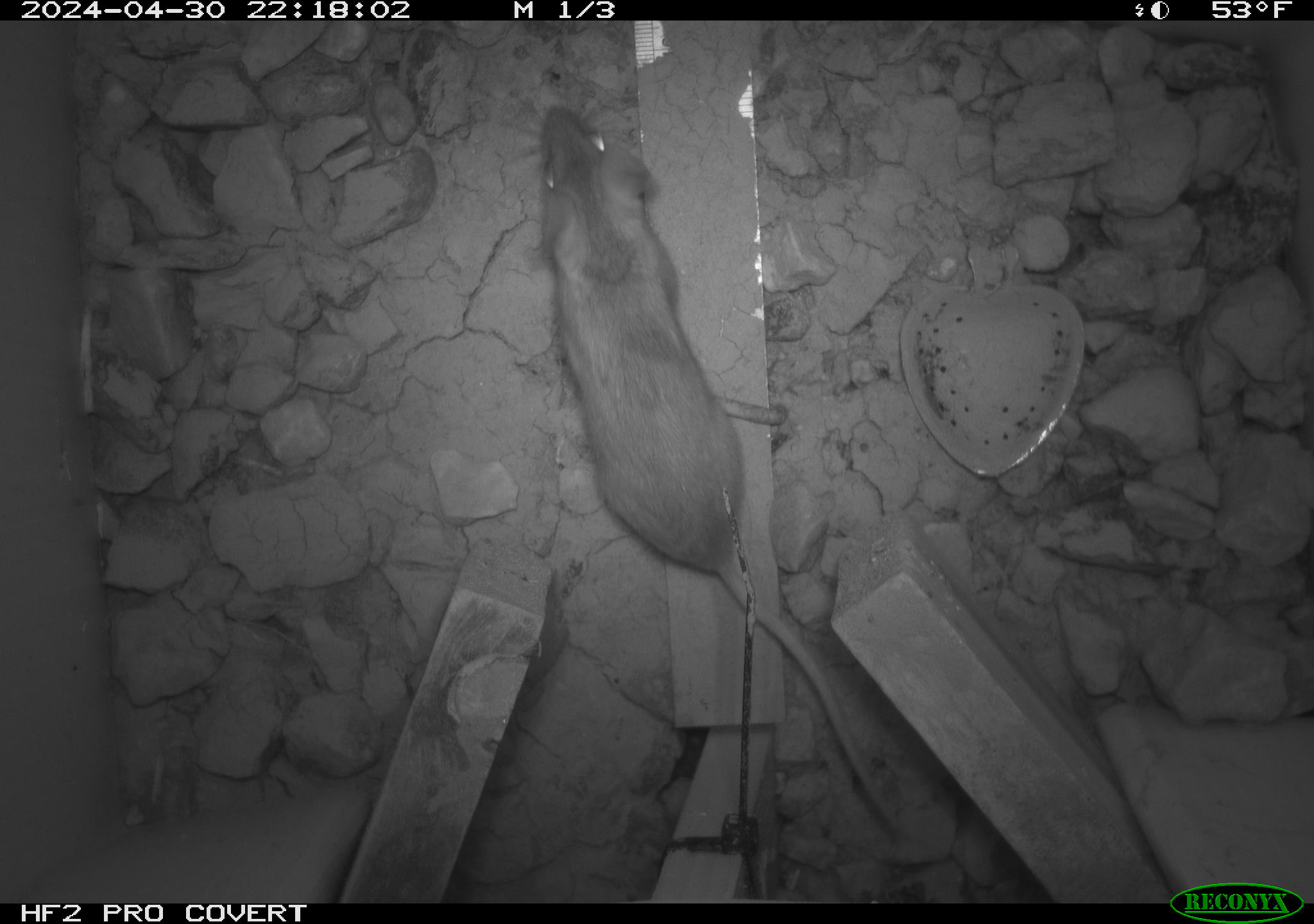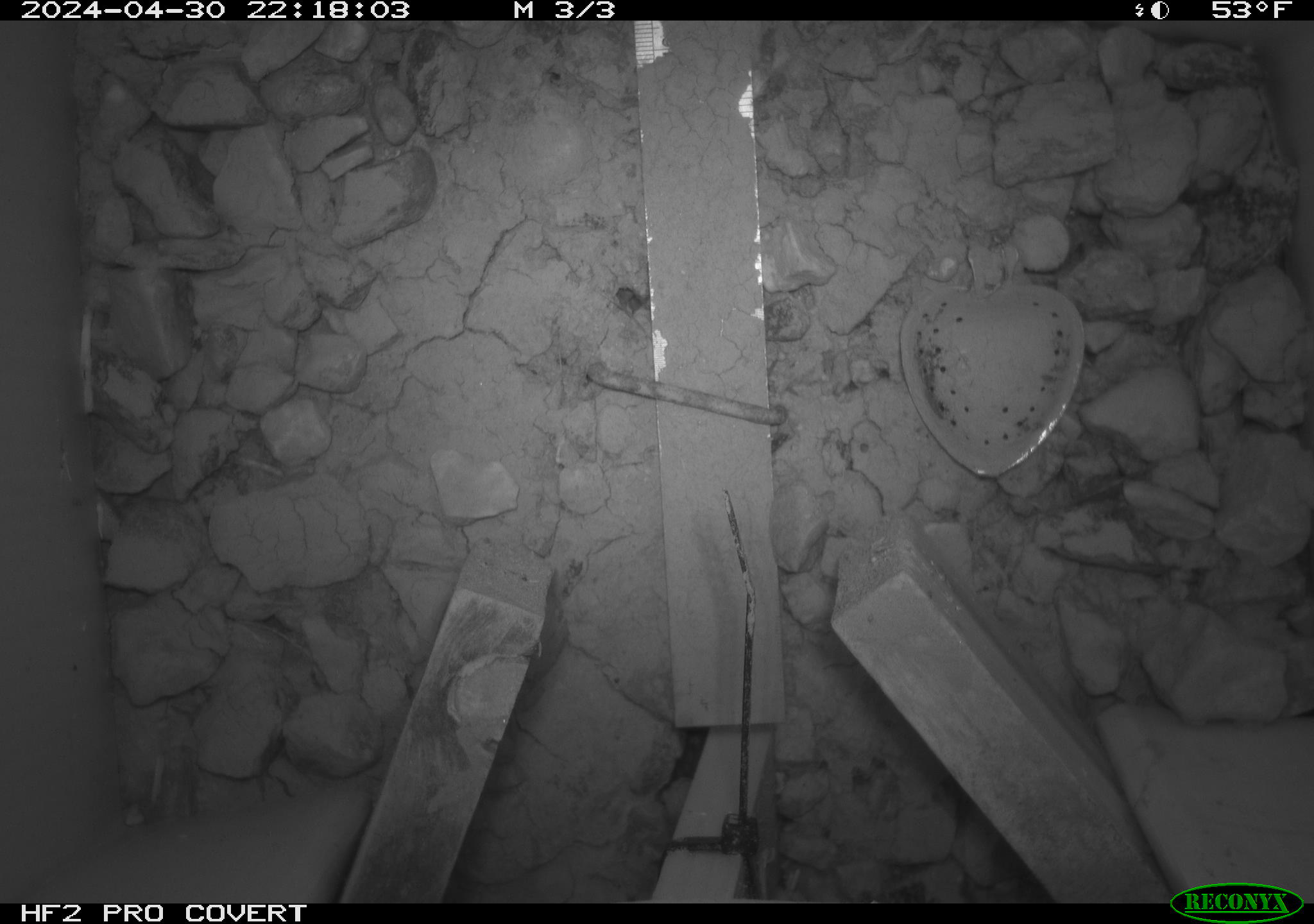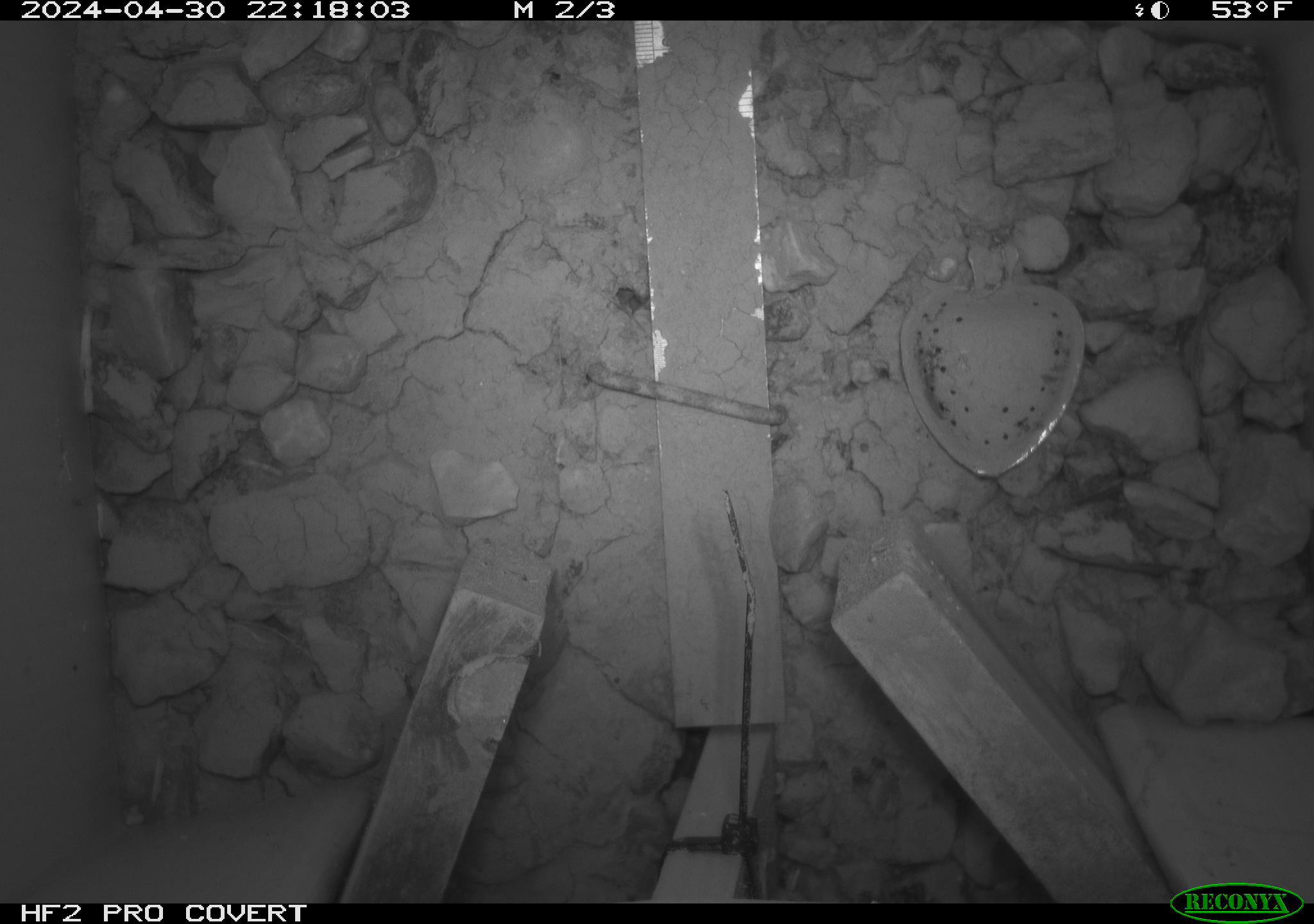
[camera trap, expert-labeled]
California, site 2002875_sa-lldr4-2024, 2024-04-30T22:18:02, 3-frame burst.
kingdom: Animalia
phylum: Chordata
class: Mammalia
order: Rodentia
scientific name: Rodentia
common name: rodent